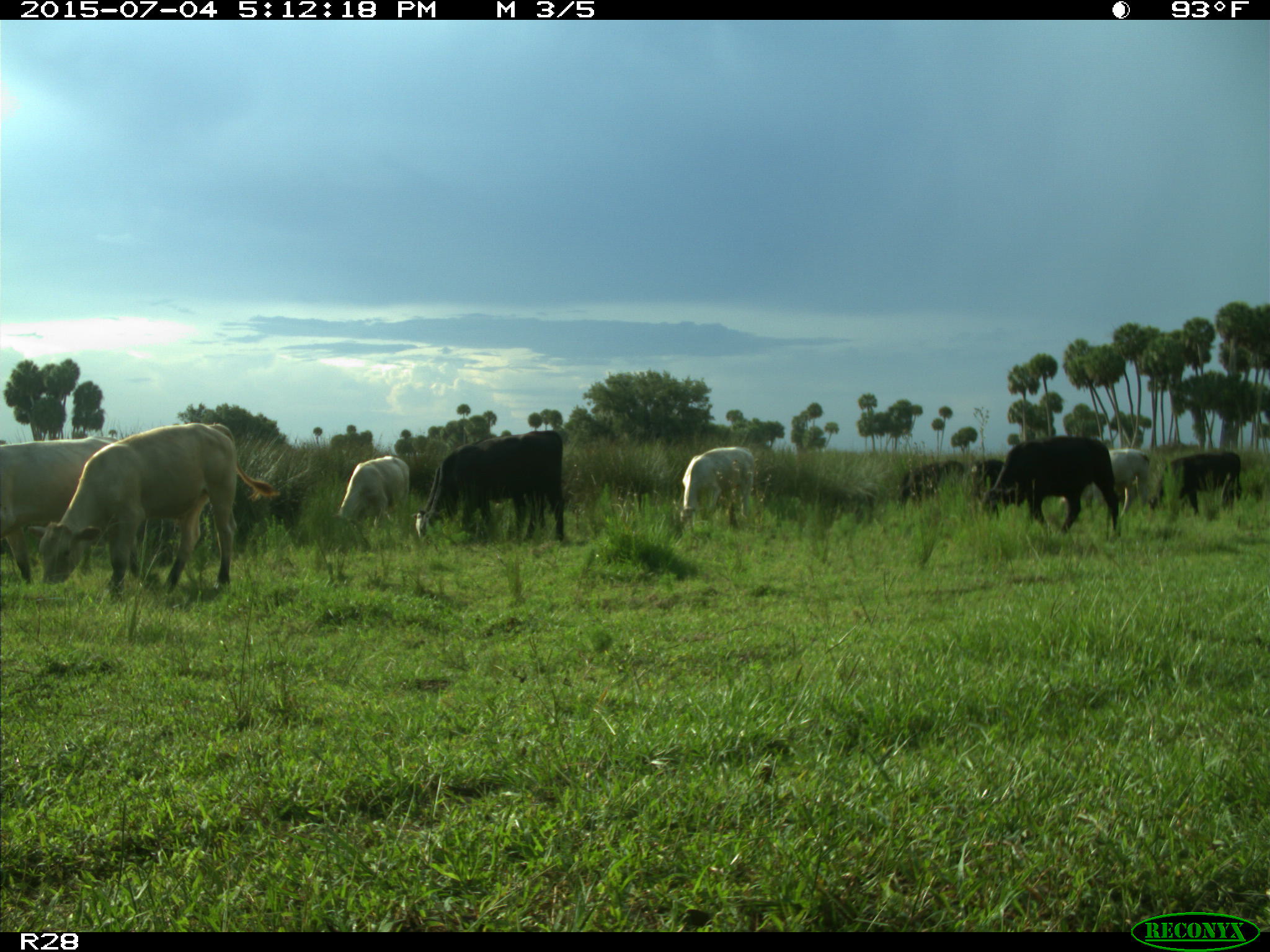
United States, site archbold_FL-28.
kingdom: Animalia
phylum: Chordata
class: Mammalia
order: Artiodactyla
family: Bovidae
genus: Bos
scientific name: Bos taurus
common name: domestic cow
Bos taurus (domestic cow).